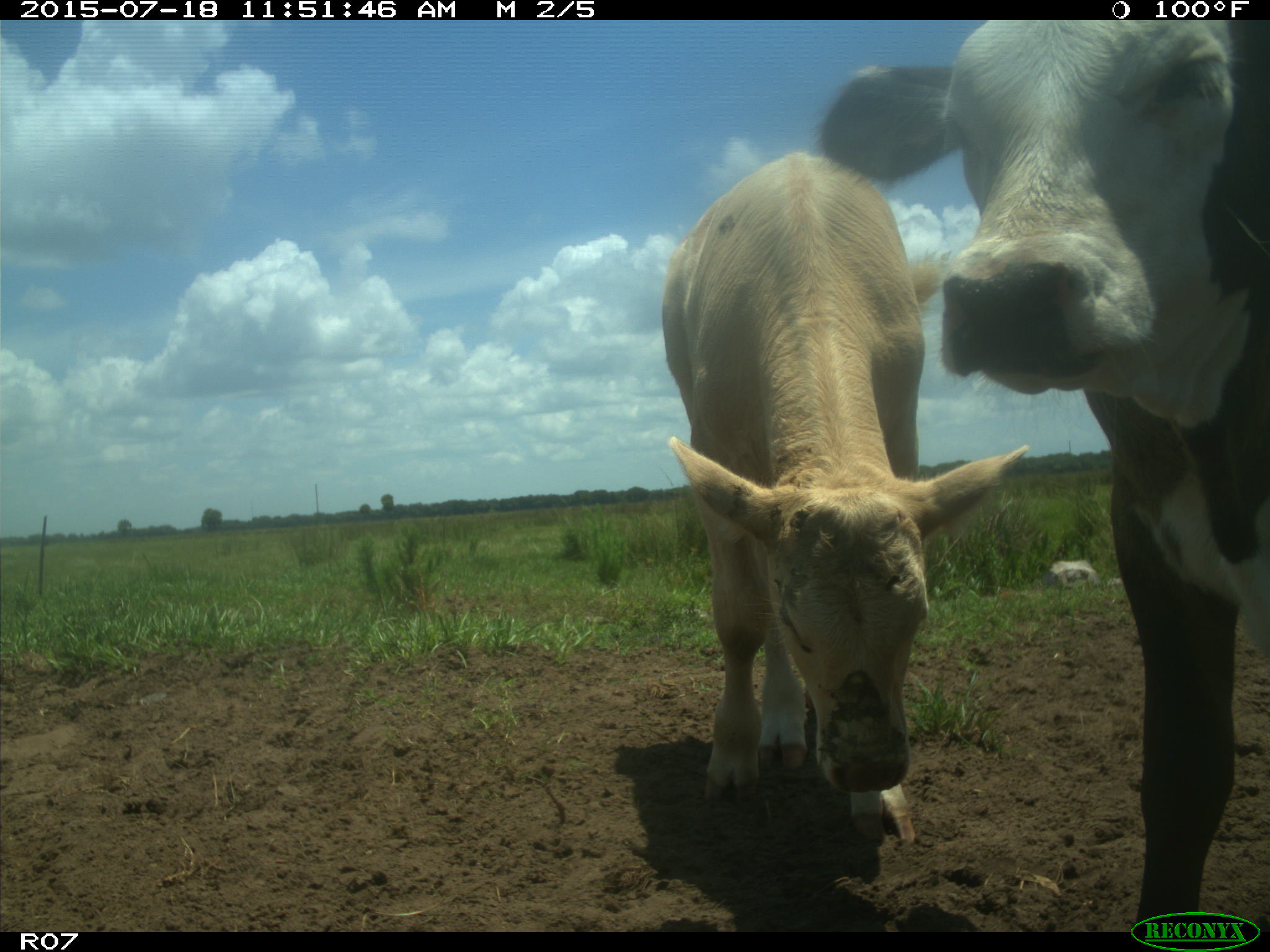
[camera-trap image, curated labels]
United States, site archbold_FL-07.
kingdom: Animalia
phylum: Chordata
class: Mammalia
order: Artiodactyla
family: Bovidae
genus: Bos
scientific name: Bos taurus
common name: domestic cow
Bos taurus (domestic cow).